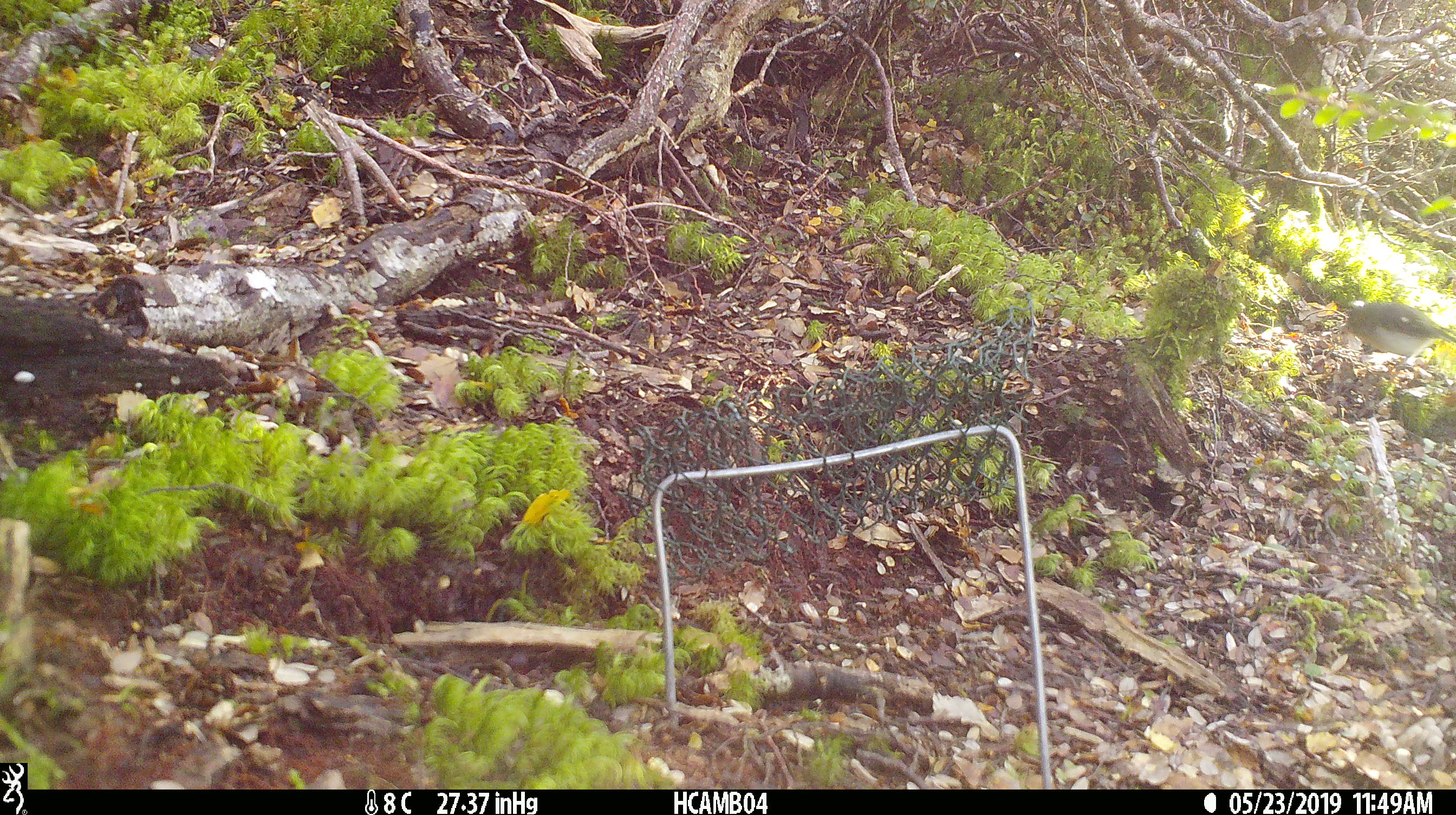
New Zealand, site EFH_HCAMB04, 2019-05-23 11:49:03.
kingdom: Animalia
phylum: Chordata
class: Aves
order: Passeriformes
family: Acanthisittidae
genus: Acanthisitta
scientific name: Acanthisitta chloris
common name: rifleman